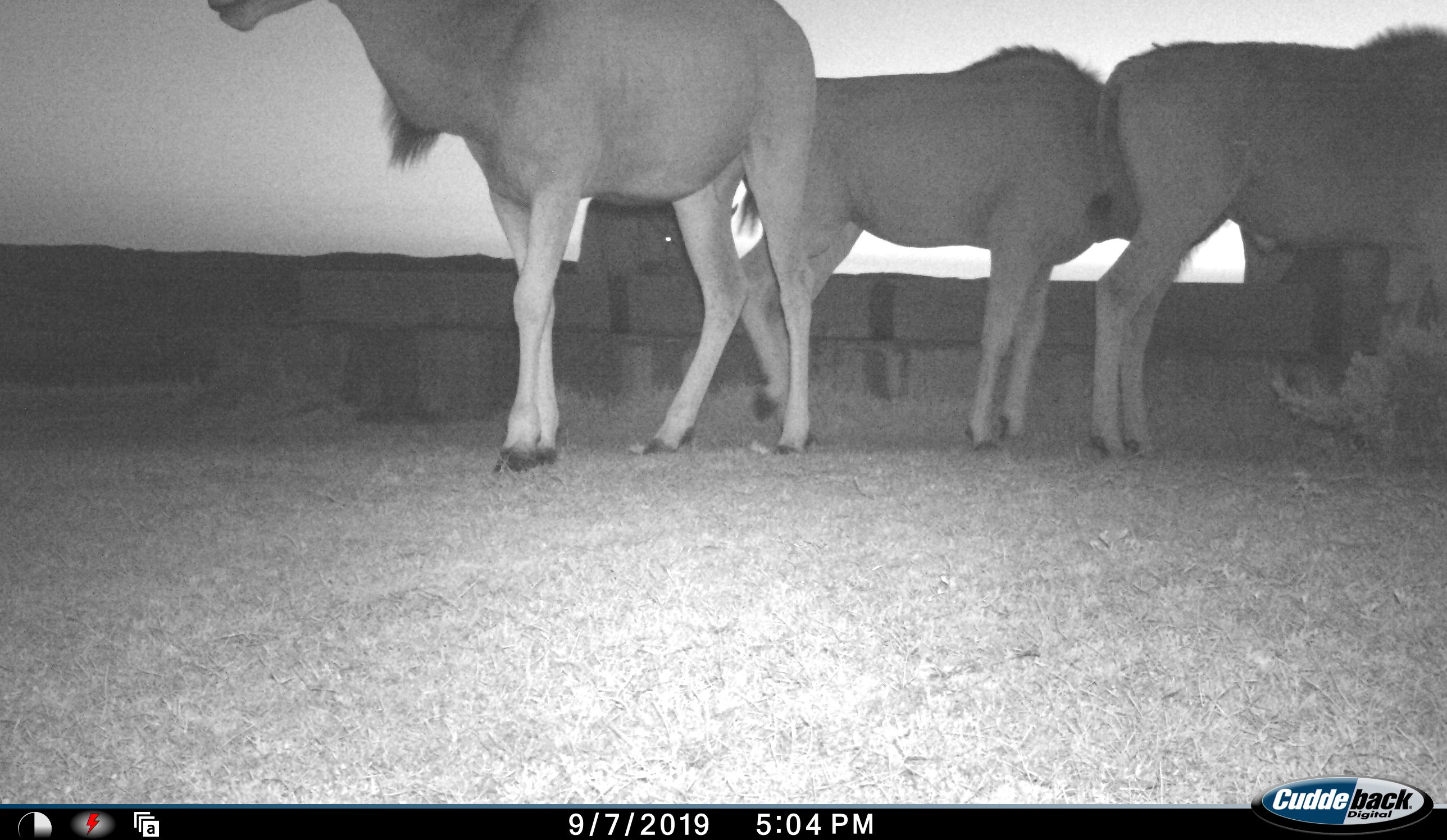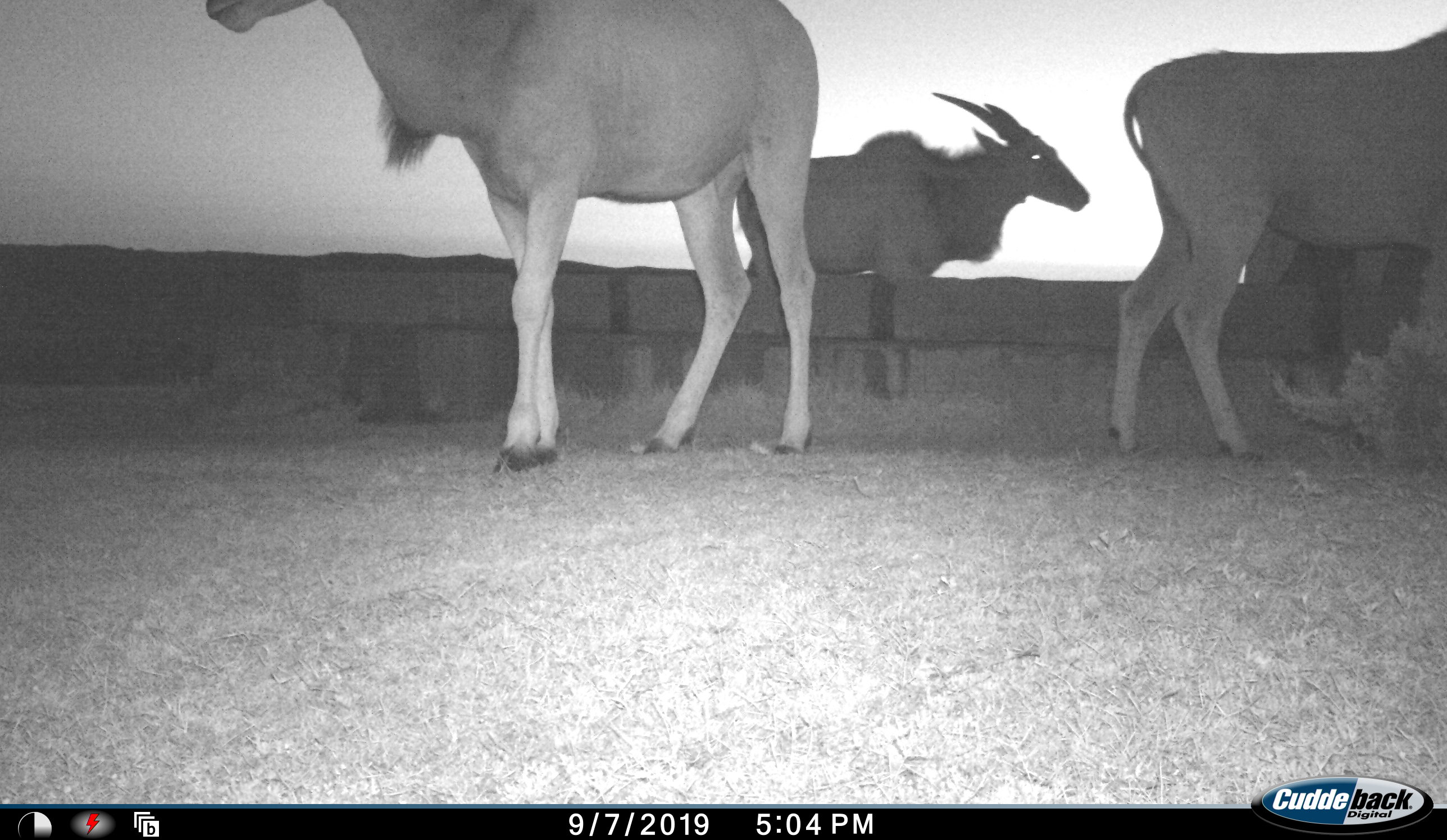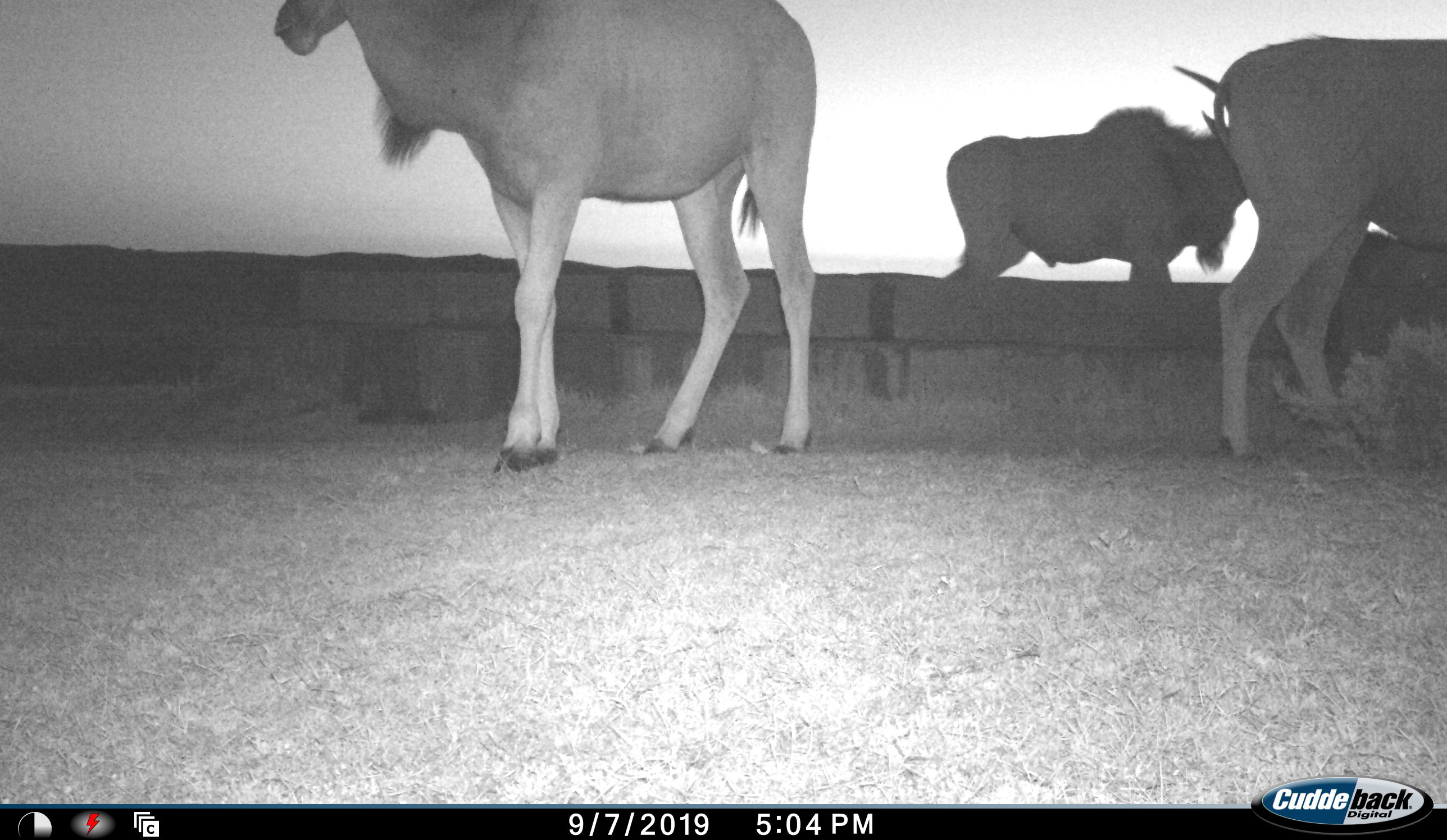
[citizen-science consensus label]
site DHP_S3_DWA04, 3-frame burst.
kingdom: Animalia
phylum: Chordata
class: Mammalia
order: Artiodactyla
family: Bovidae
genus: Tragelaphus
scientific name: Tragelaphus oryx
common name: eland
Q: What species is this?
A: Eland (Tragelaphus oryx).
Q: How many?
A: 3.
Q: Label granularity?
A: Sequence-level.